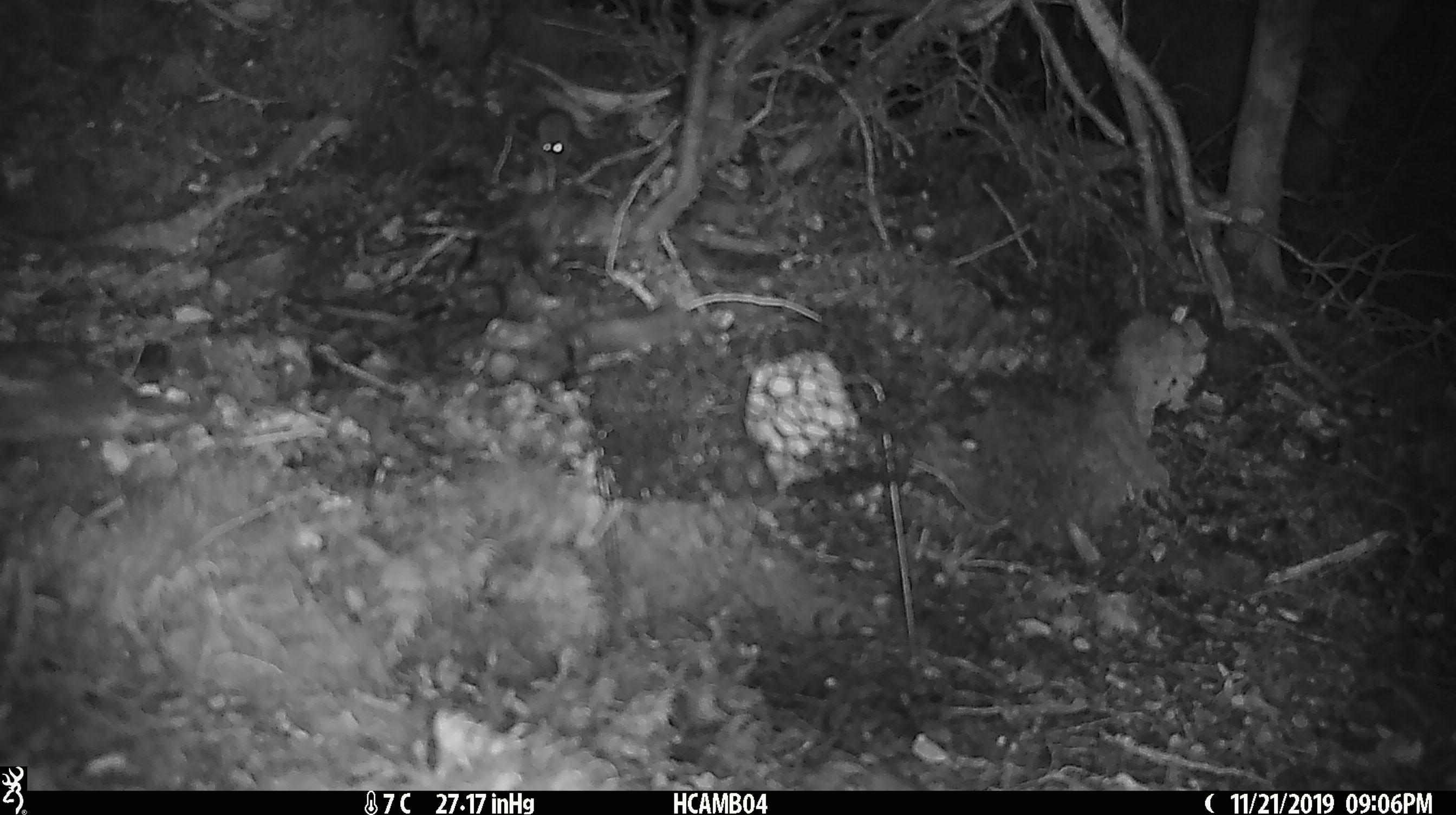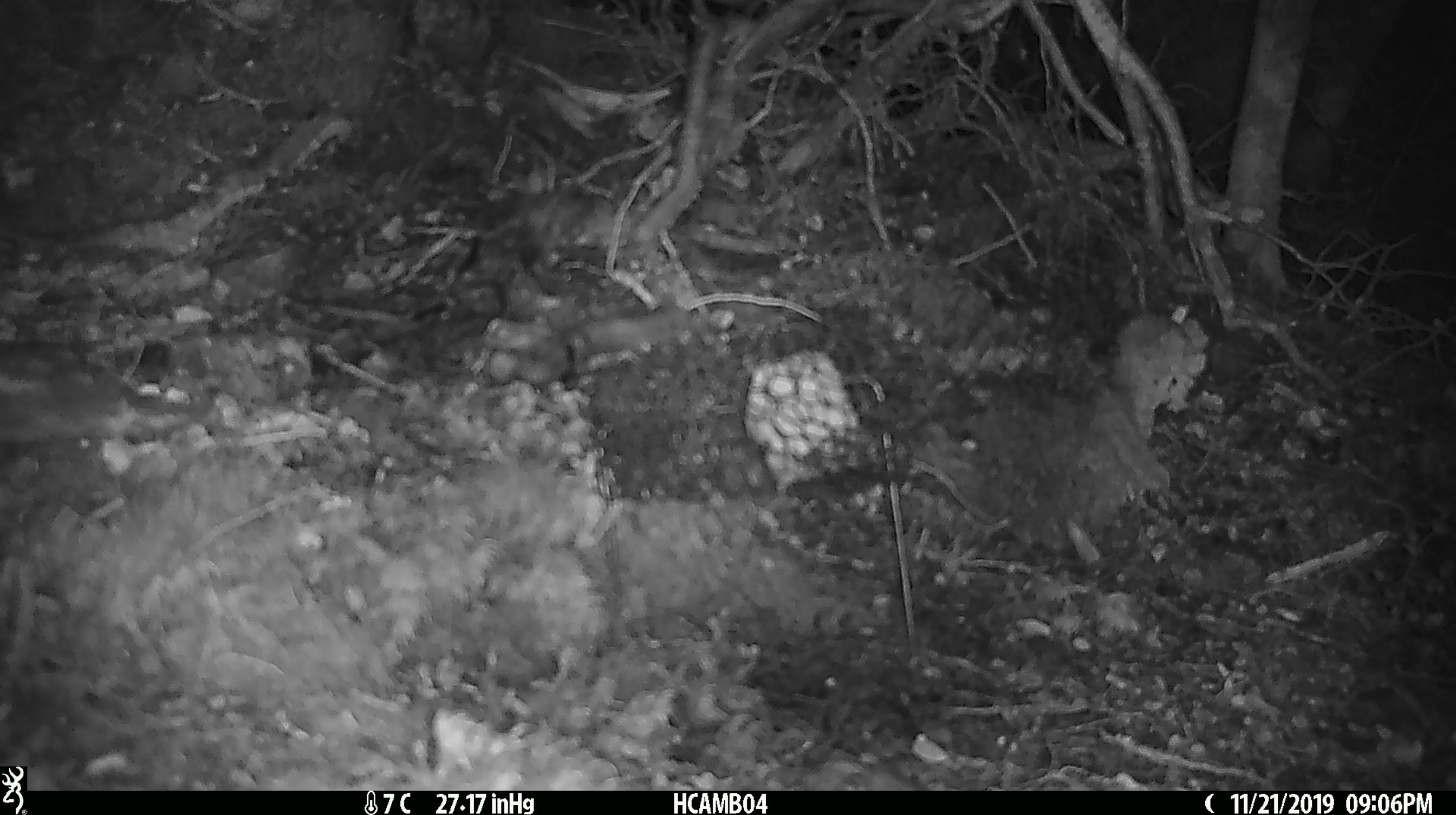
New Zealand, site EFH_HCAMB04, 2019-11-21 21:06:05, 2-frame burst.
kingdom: Animalia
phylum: Chordata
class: Mammalia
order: Rodentia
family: Muridae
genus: Mus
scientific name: Mus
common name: mouse